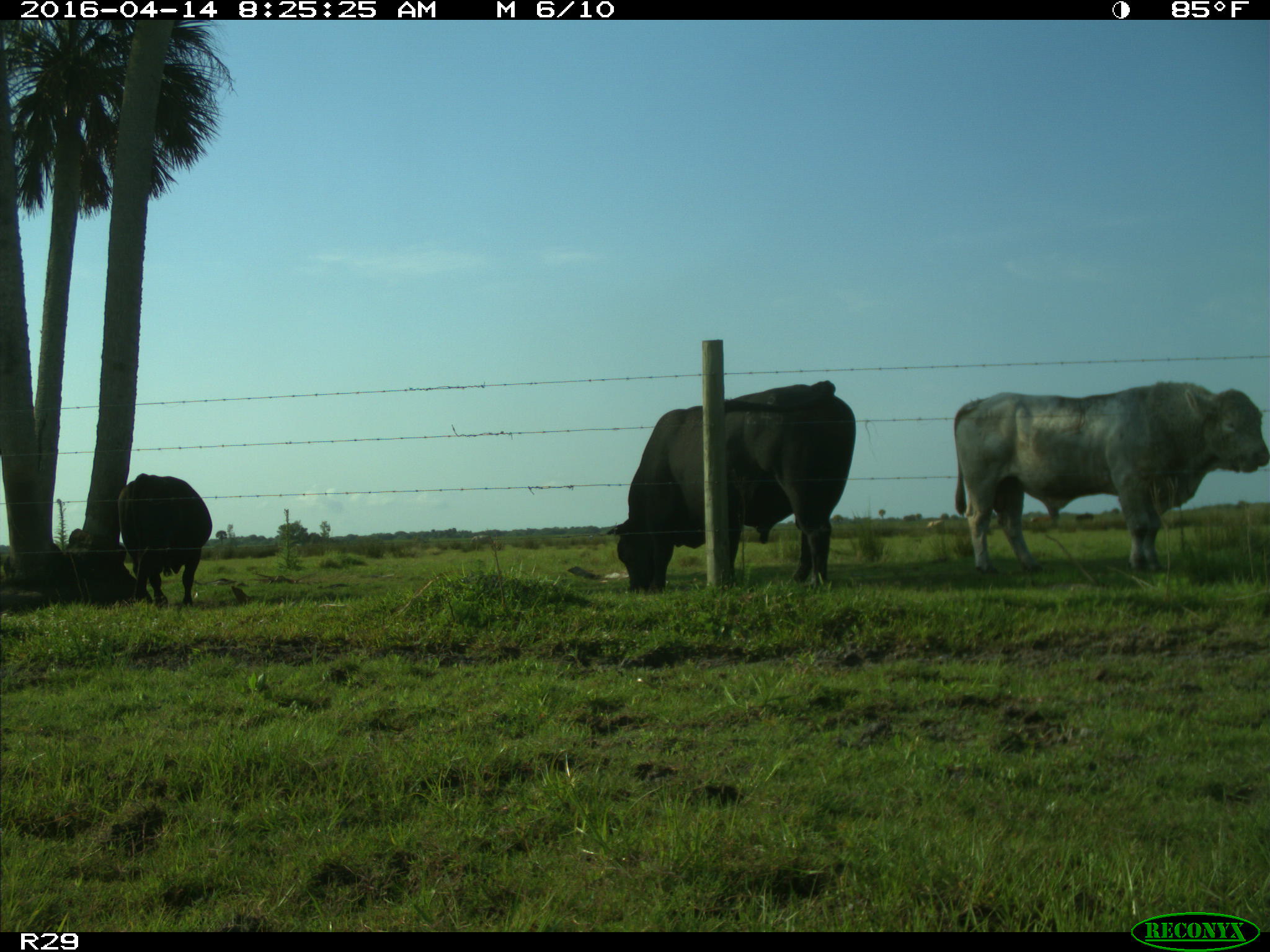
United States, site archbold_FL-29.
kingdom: Animalia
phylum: Chordata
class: Mammalia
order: Artiodactyla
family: Bovidae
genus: Bos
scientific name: Bos taurus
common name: domestic cow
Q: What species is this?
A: Bos taurus (domestic cow).